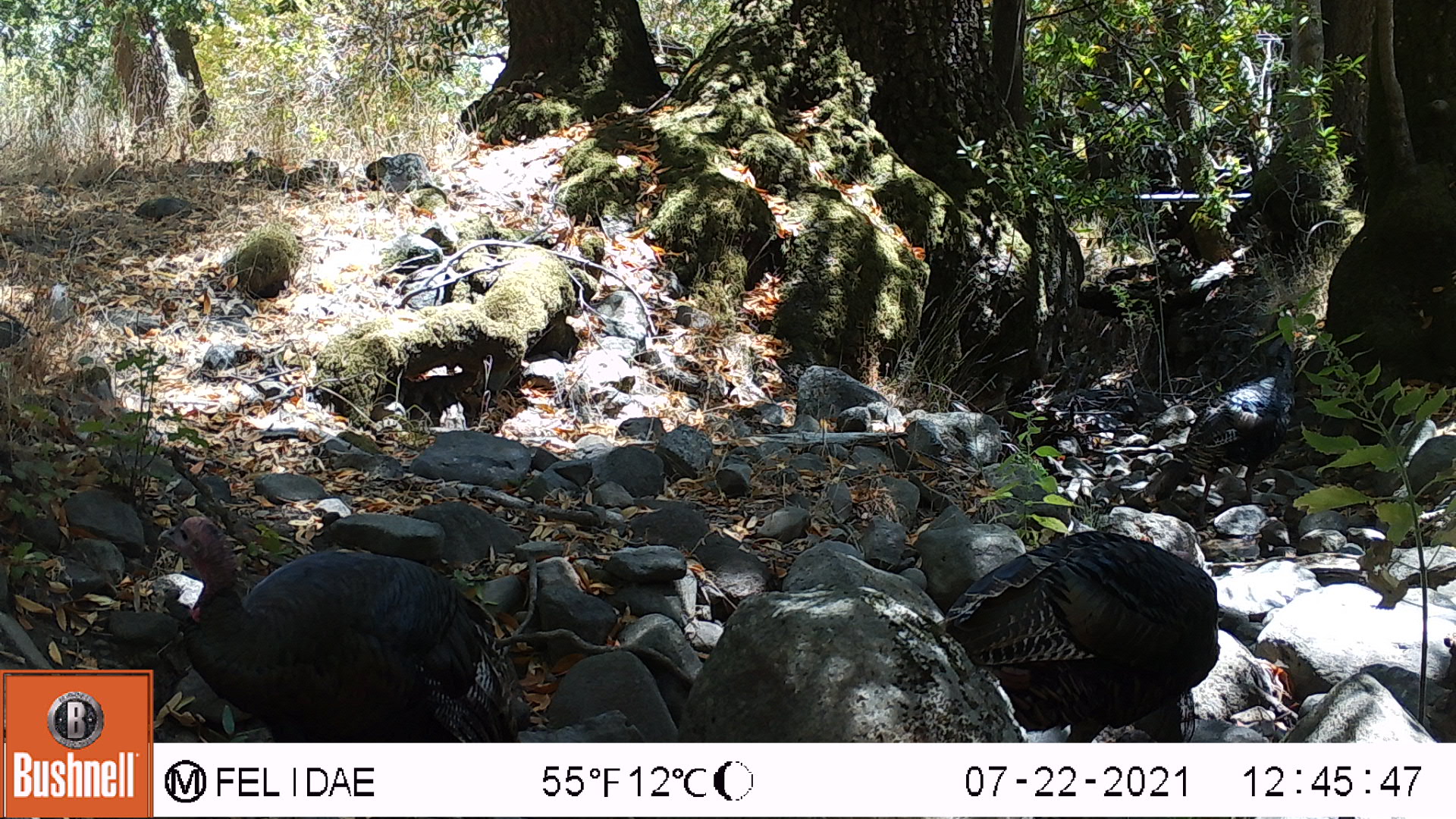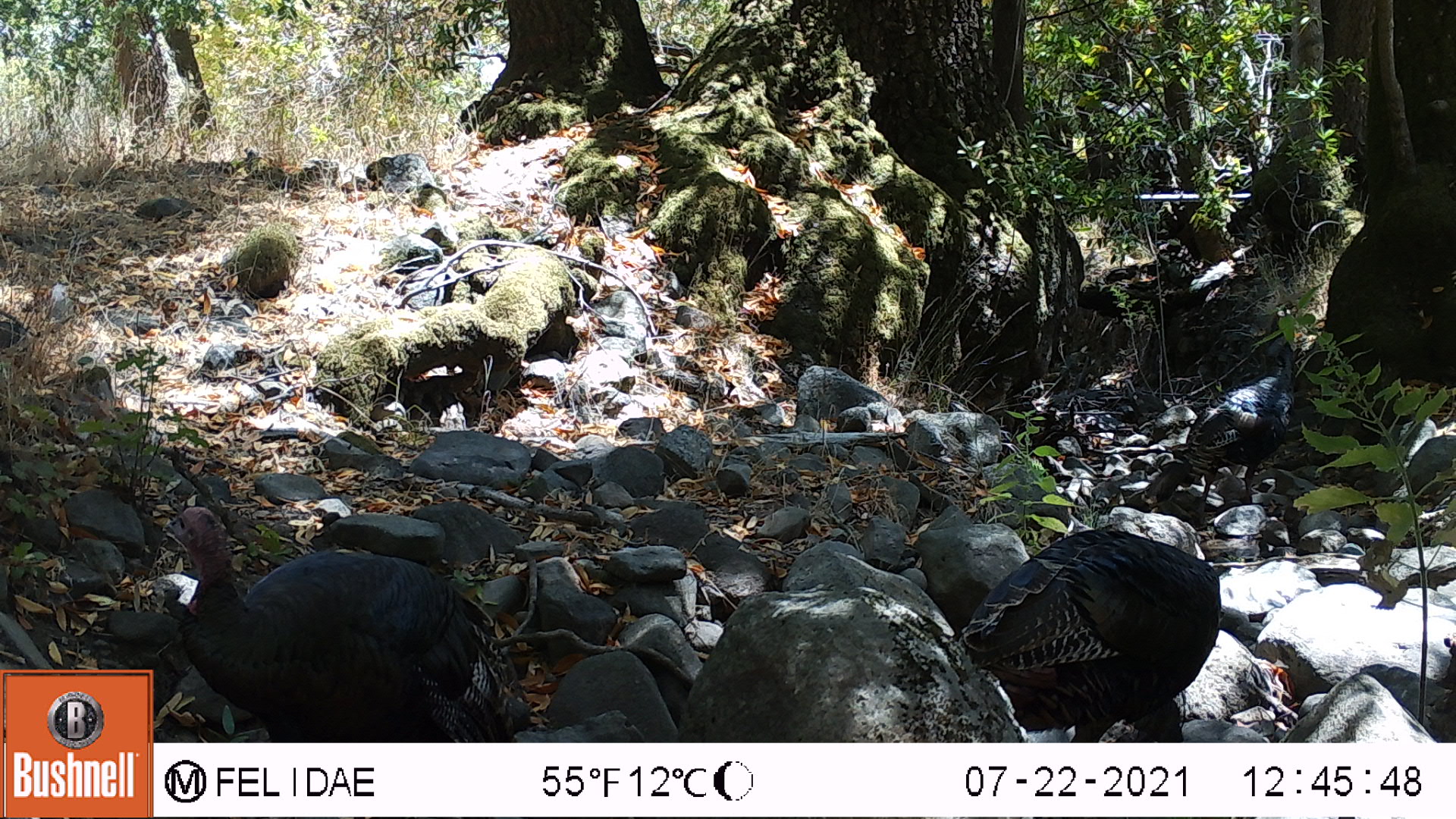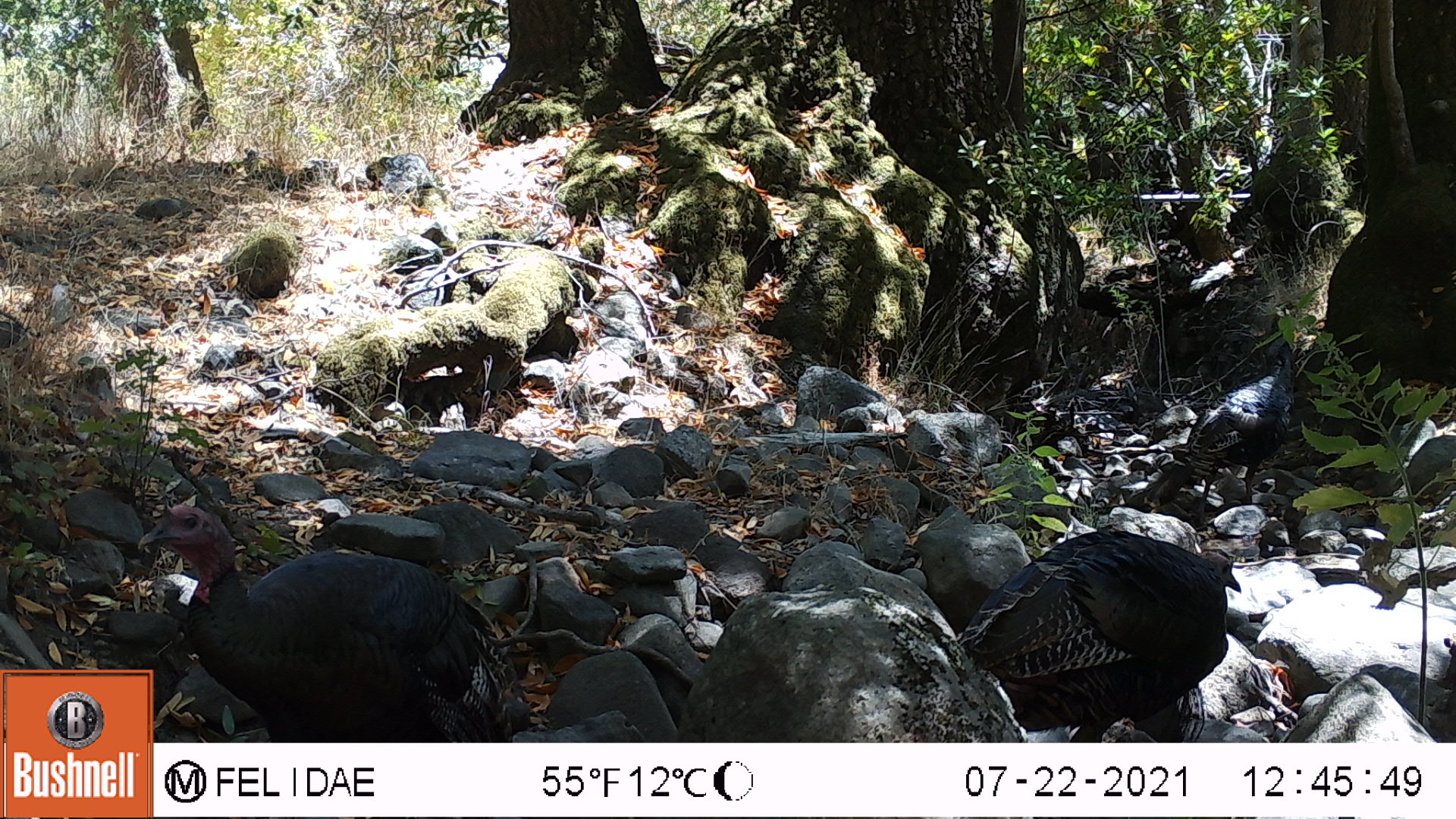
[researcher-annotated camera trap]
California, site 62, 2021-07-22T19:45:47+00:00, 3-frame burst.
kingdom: Animalia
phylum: Chordata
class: Aves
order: Galliformes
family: Phasianidae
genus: Meleagris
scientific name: Meleagris gallopavo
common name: turkey